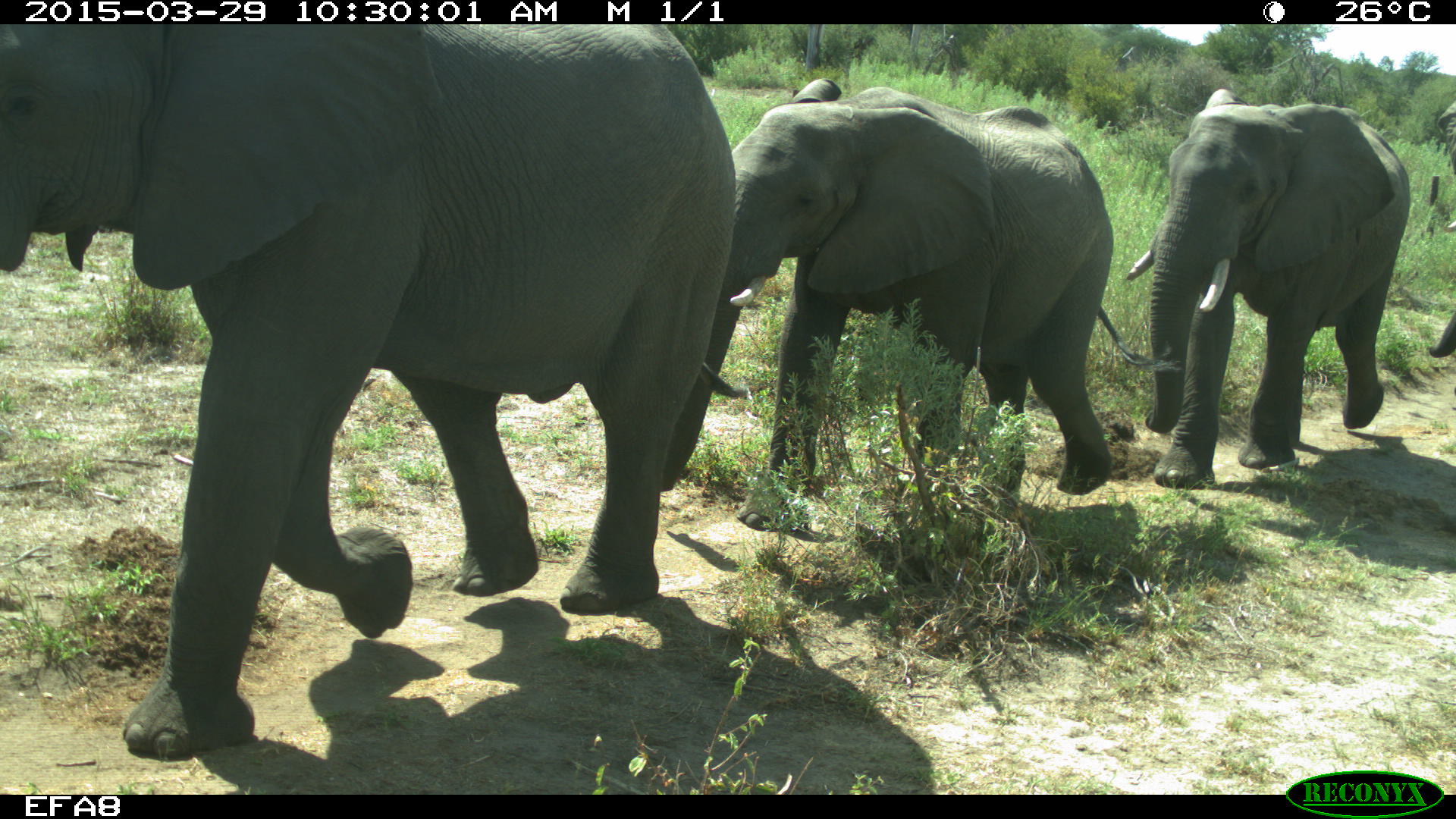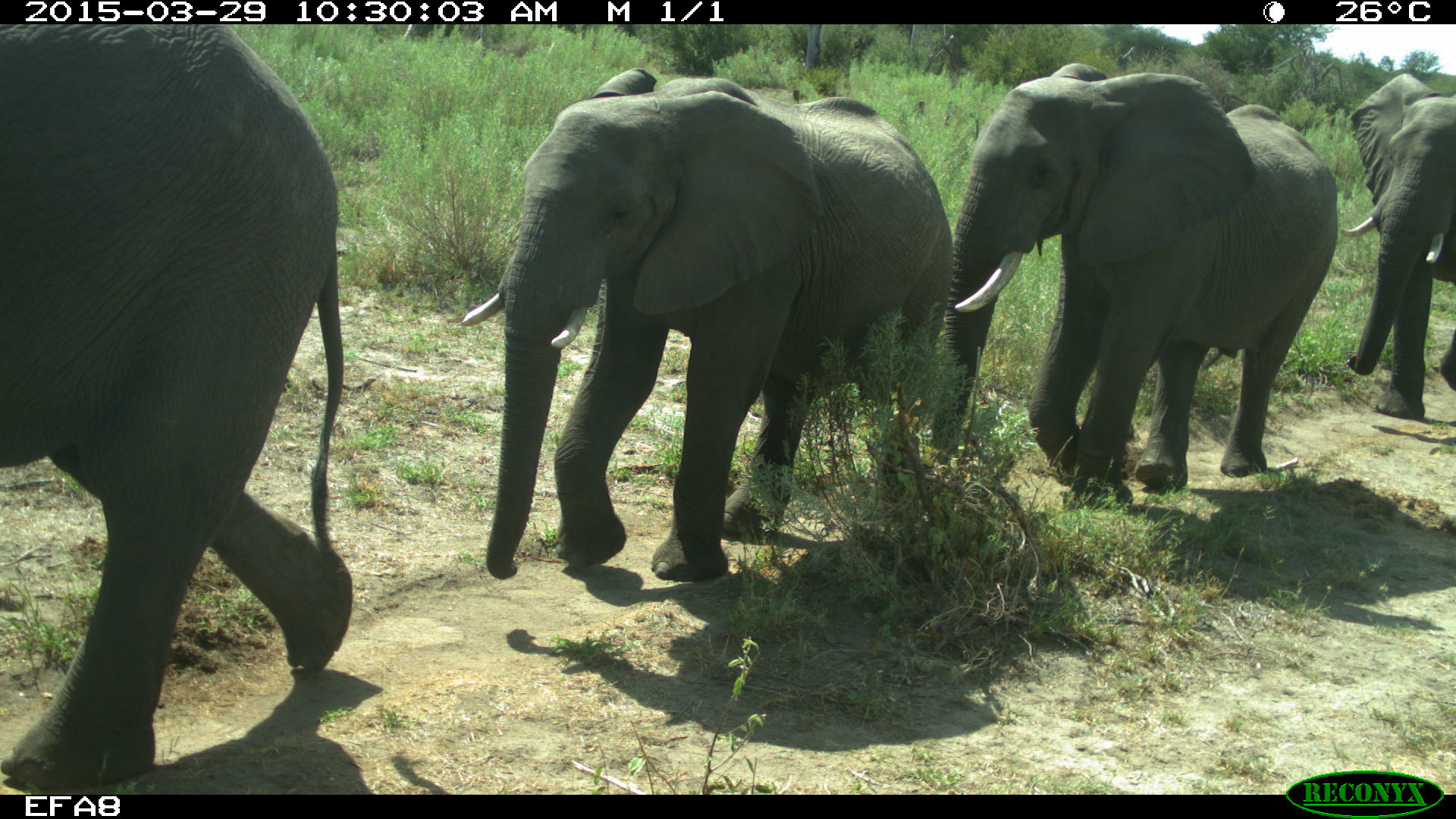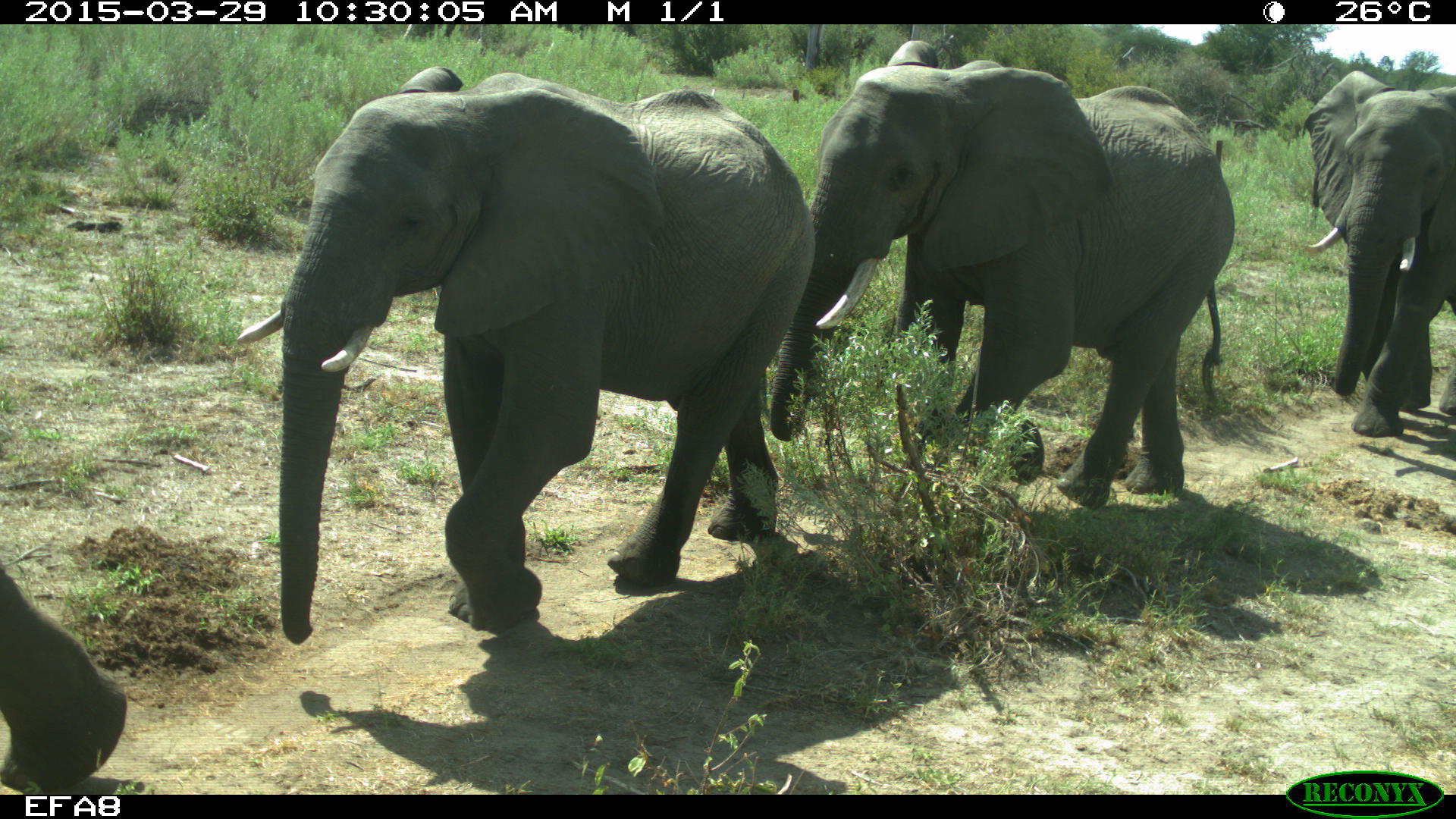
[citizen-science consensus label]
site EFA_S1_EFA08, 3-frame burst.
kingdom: Animalia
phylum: Chordata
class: Mammalia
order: Proboscidea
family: Elephantidae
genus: Loxodonta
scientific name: Loxodonta africana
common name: african bush elephant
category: elephant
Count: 4.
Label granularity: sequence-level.